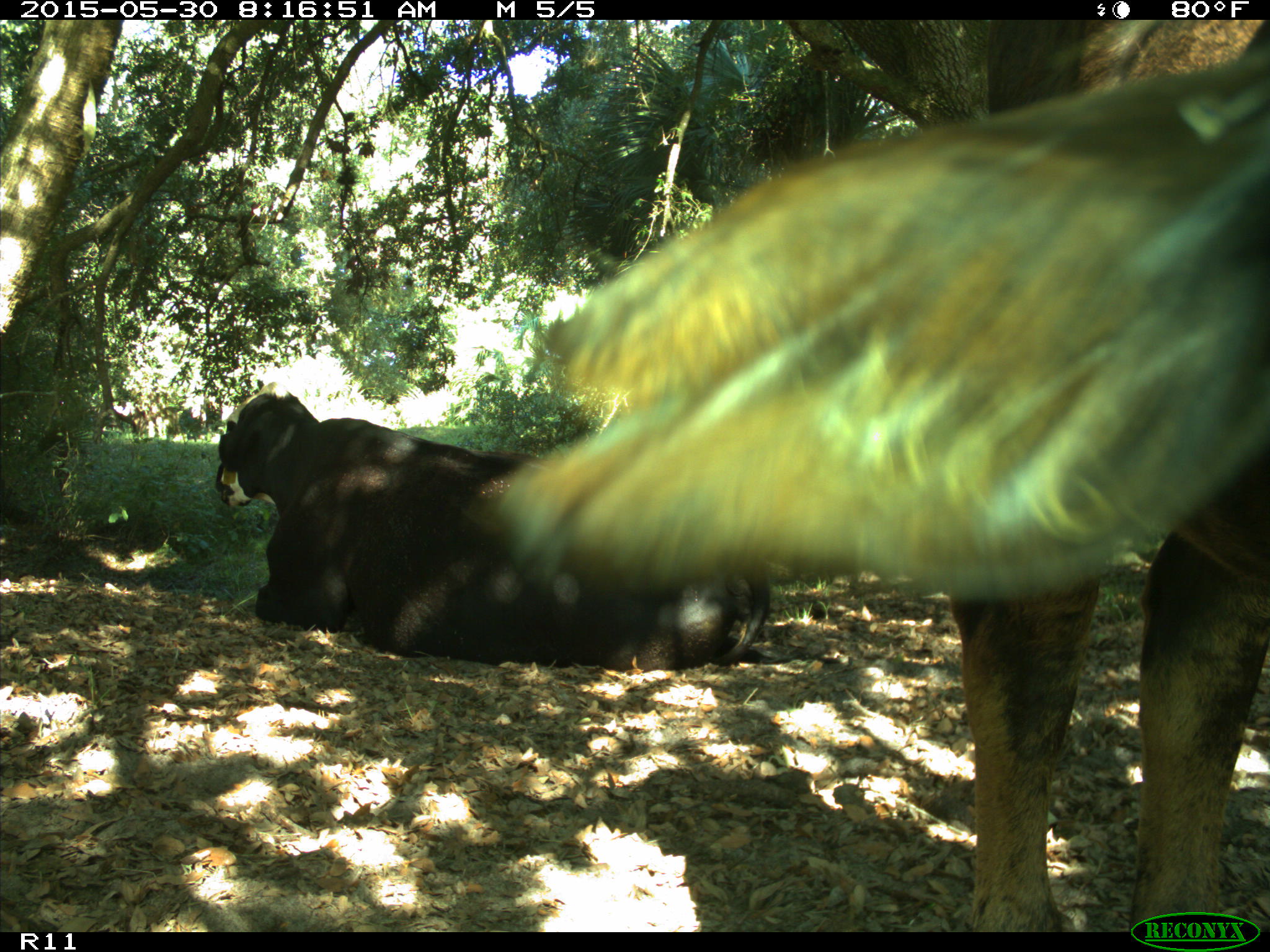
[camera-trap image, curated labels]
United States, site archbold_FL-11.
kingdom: Animalia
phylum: Chordata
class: Mammalia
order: Artiodactyla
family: Bovidae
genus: Bos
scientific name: Bos taurus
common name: domestic cow